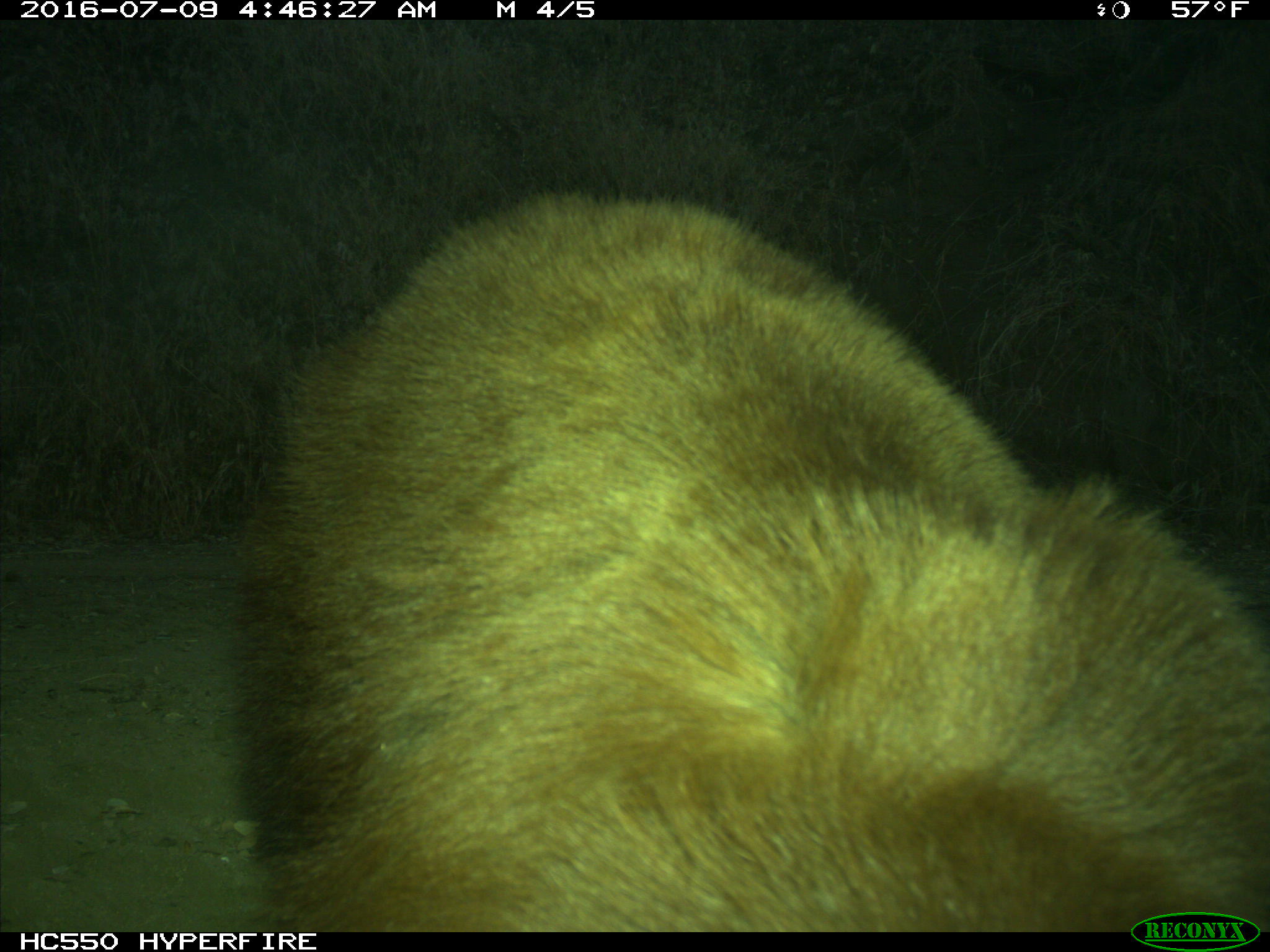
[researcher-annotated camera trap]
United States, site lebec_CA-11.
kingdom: Animalia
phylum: Chordata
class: Mammalia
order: Carnivora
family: Ursidae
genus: Ursus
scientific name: Ursus americanus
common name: american black bear